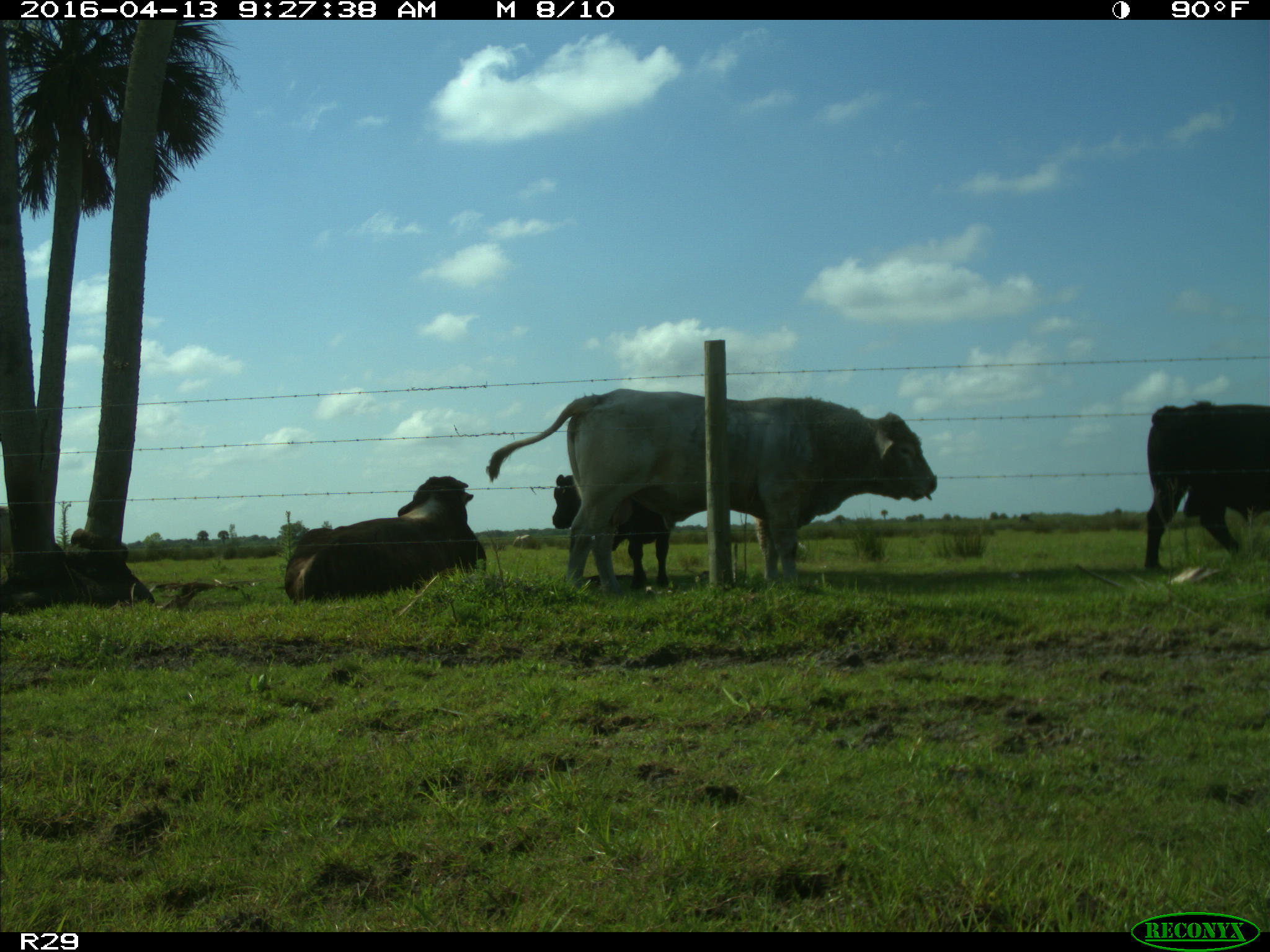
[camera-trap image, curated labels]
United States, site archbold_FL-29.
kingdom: Animalia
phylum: Chordata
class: Mammalia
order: Artiodactyla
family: Bovidae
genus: Bos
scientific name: Bos taurus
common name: domestic cow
Bos taurus (domestic cow).